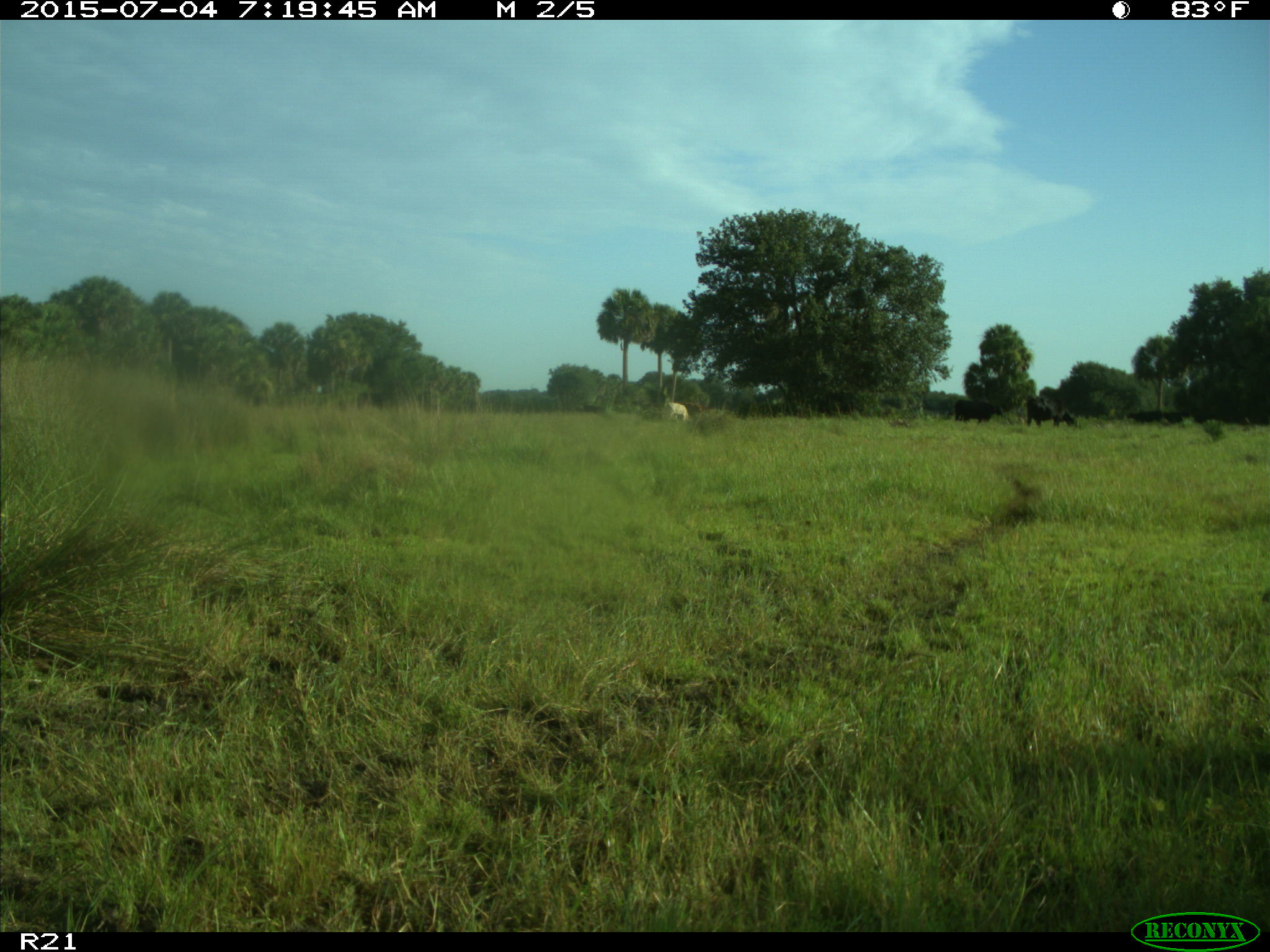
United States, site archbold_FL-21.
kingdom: Animalia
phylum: Chordata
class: Mammalia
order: Artiodactyla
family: Bovidae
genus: Bos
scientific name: Bos taurus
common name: domestic cow